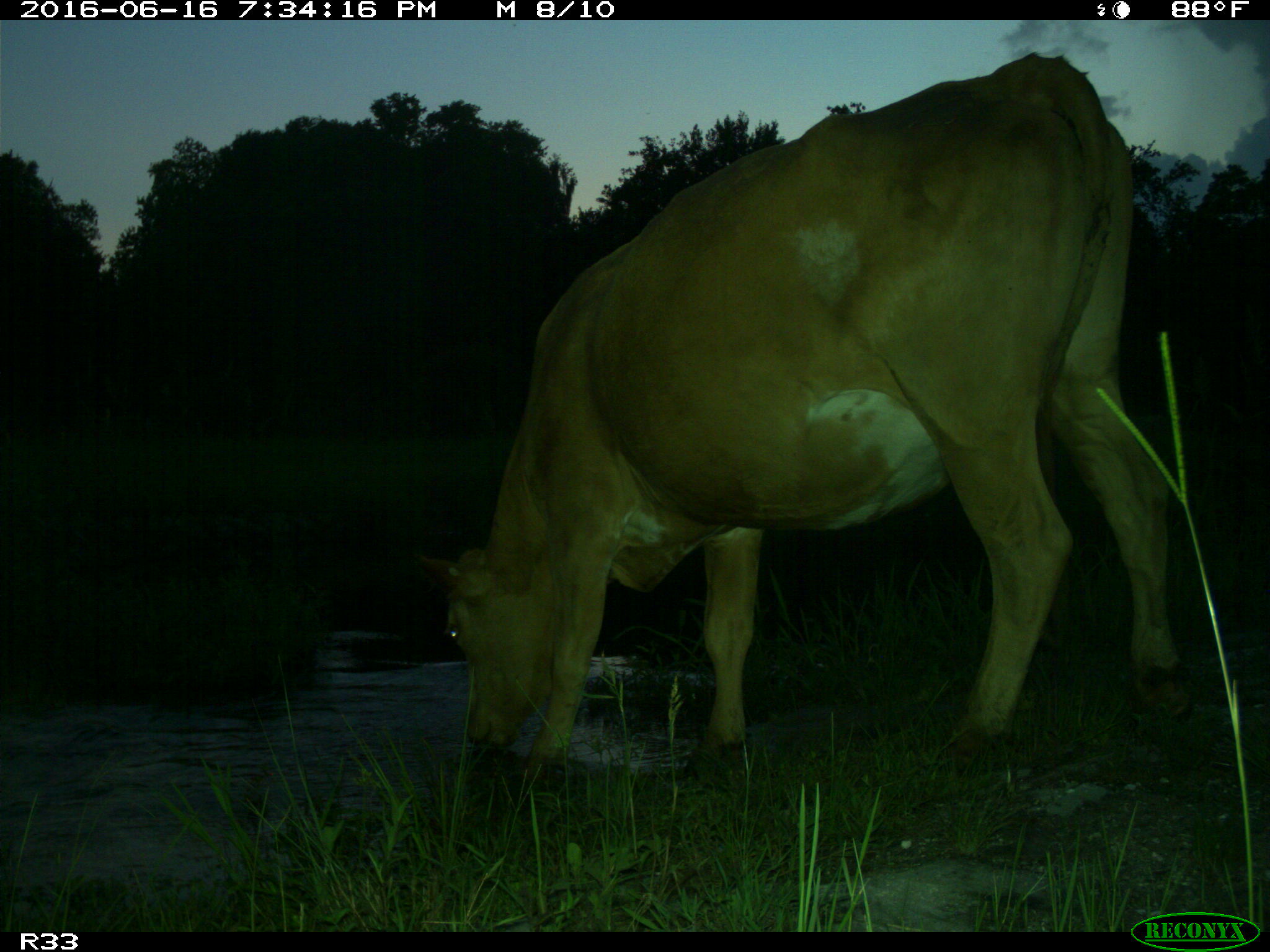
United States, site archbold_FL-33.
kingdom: Animalia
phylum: Chordata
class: Mammalia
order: Artiodactyla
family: Bovidae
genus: Bos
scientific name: Bos taurus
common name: domestic cow